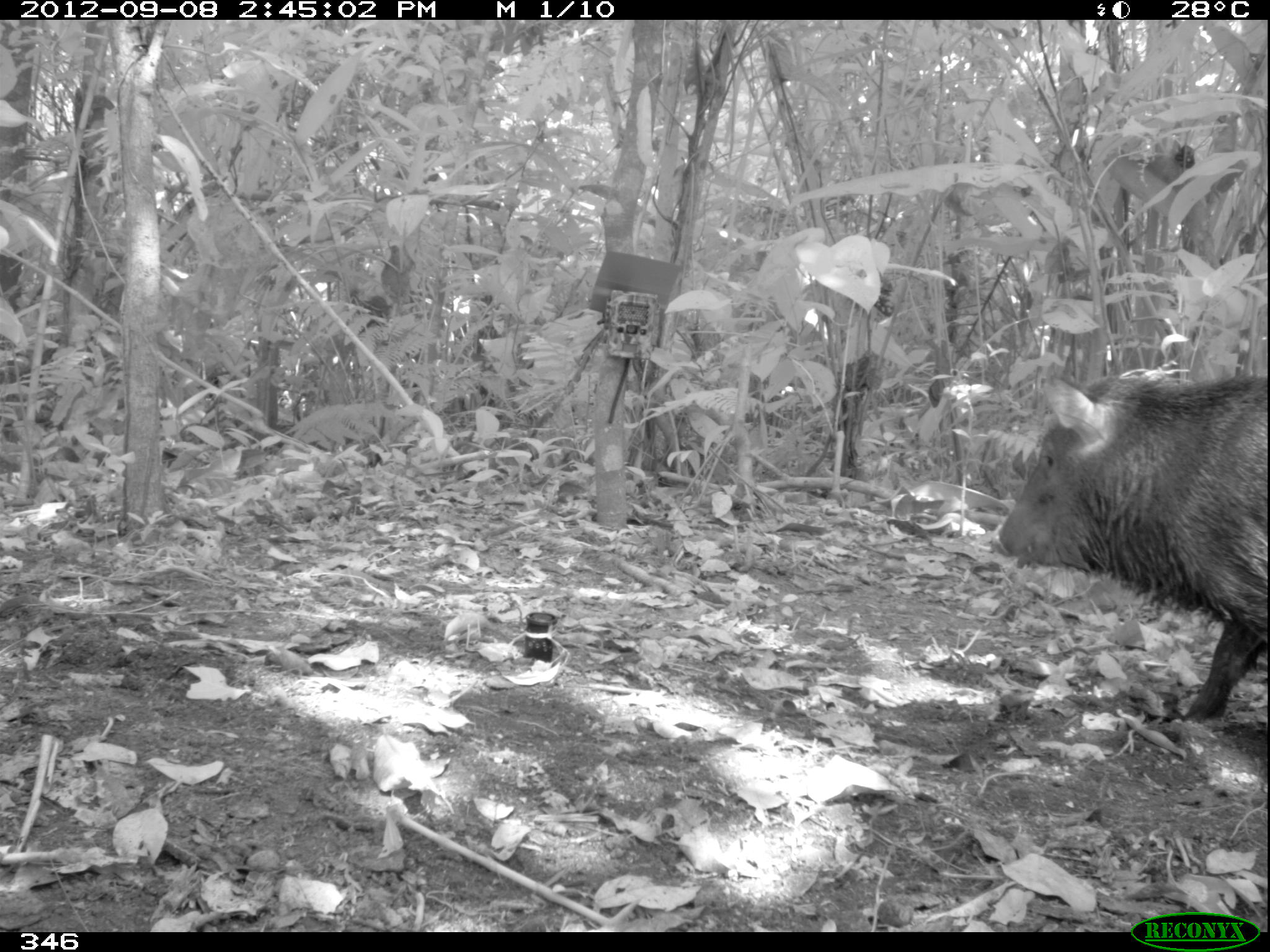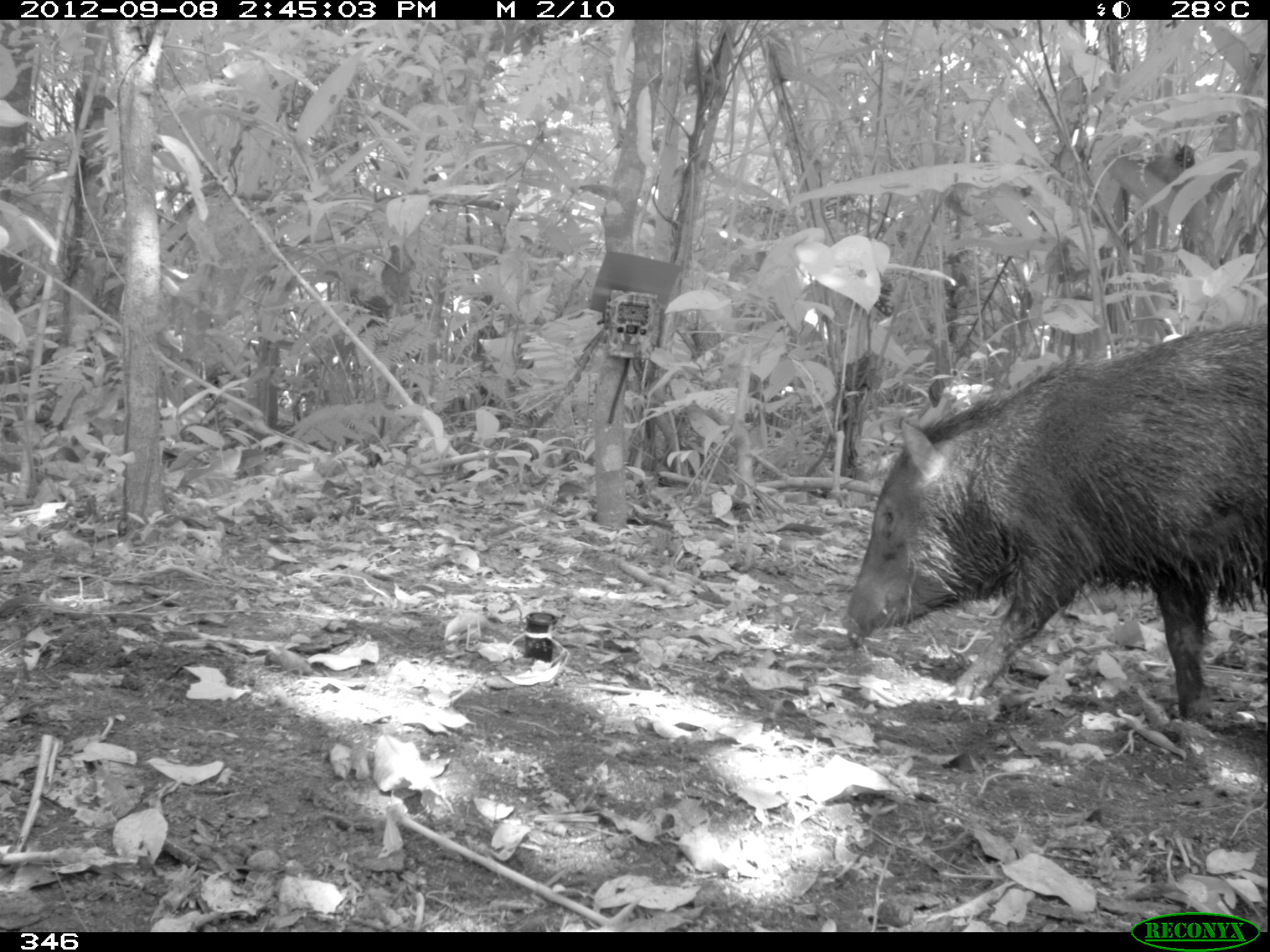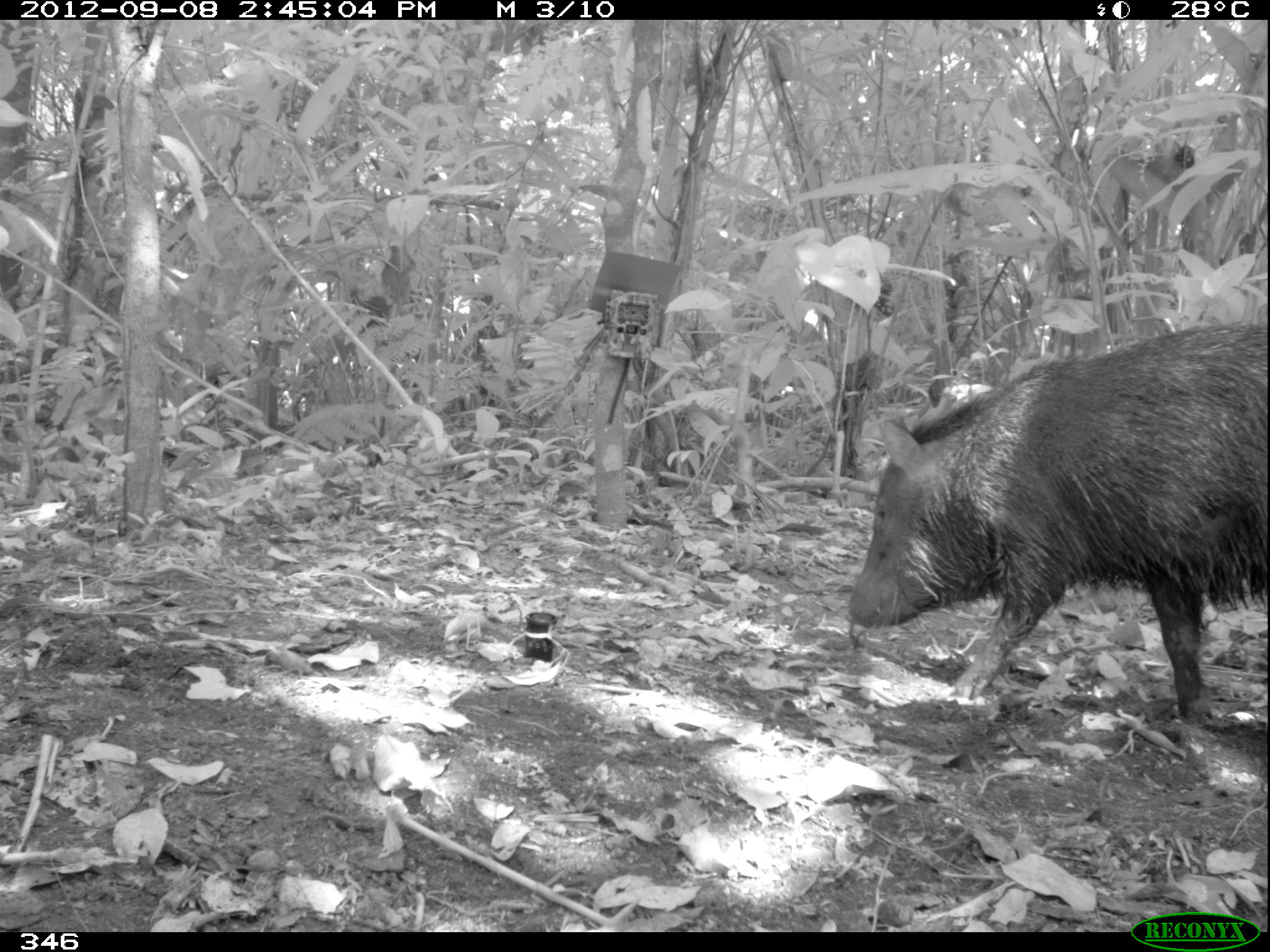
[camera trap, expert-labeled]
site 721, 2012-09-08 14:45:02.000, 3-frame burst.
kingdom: Animalia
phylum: Chordata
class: Mammalia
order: Artiodactyla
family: Tayassuidae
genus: Pecari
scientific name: Pecari tajacu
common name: collared peccary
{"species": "Pecari tajacu (collared peccary)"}